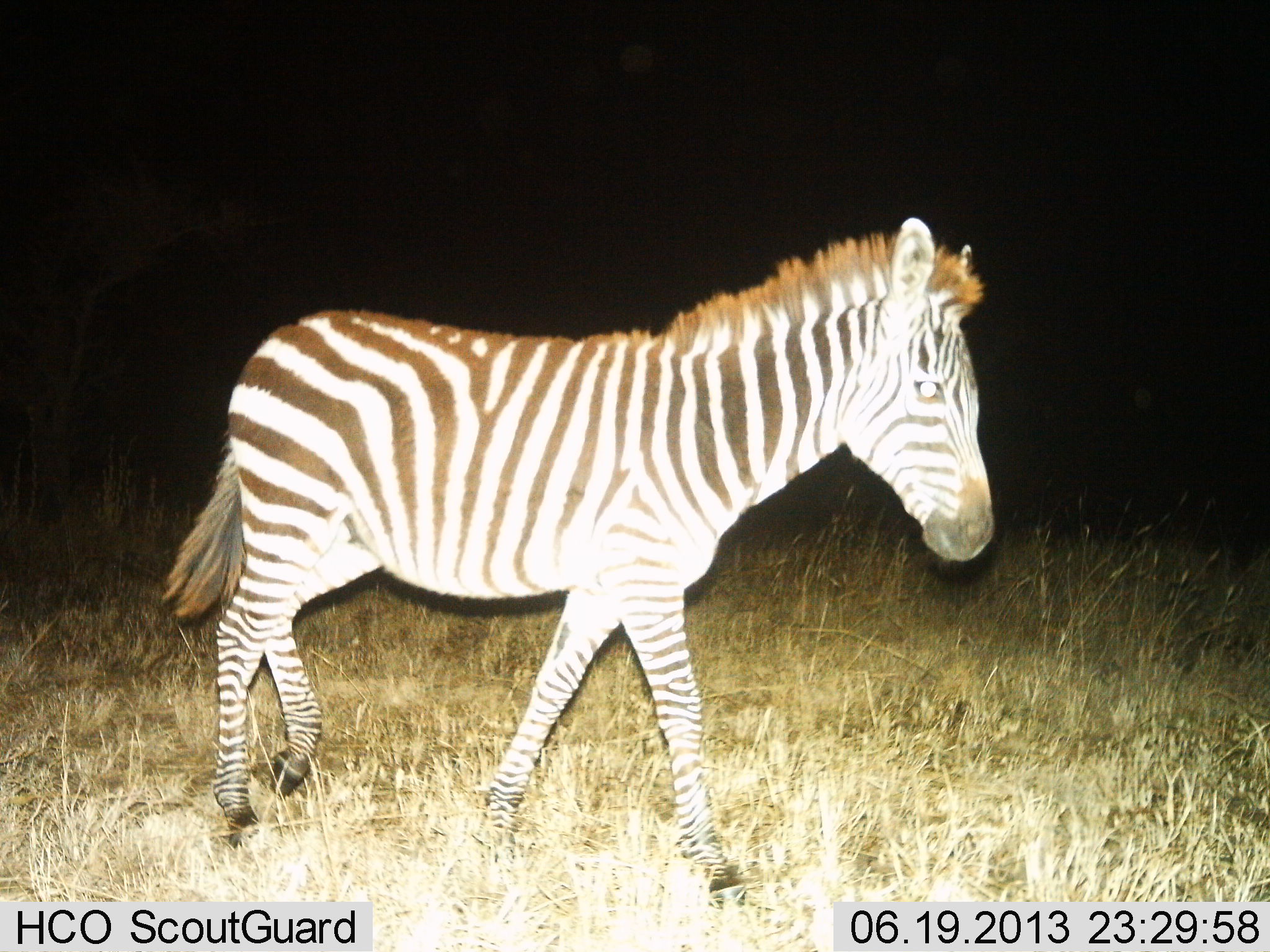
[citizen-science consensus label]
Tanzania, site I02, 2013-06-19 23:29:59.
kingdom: Animalia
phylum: Chordata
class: Mammalia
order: Perissodactyla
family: Equidae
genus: Equus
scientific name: Equus quagga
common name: plains zebra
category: zebra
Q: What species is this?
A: Zebra (plains zebra) (Equus quagga).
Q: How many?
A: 1.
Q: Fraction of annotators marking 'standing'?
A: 43%.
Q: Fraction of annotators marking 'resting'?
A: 0%.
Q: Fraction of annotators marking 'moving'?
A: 62%.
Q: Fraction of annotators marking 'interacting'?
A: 0%.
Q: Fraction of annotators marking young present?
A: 8%.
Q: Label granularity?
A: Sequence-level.